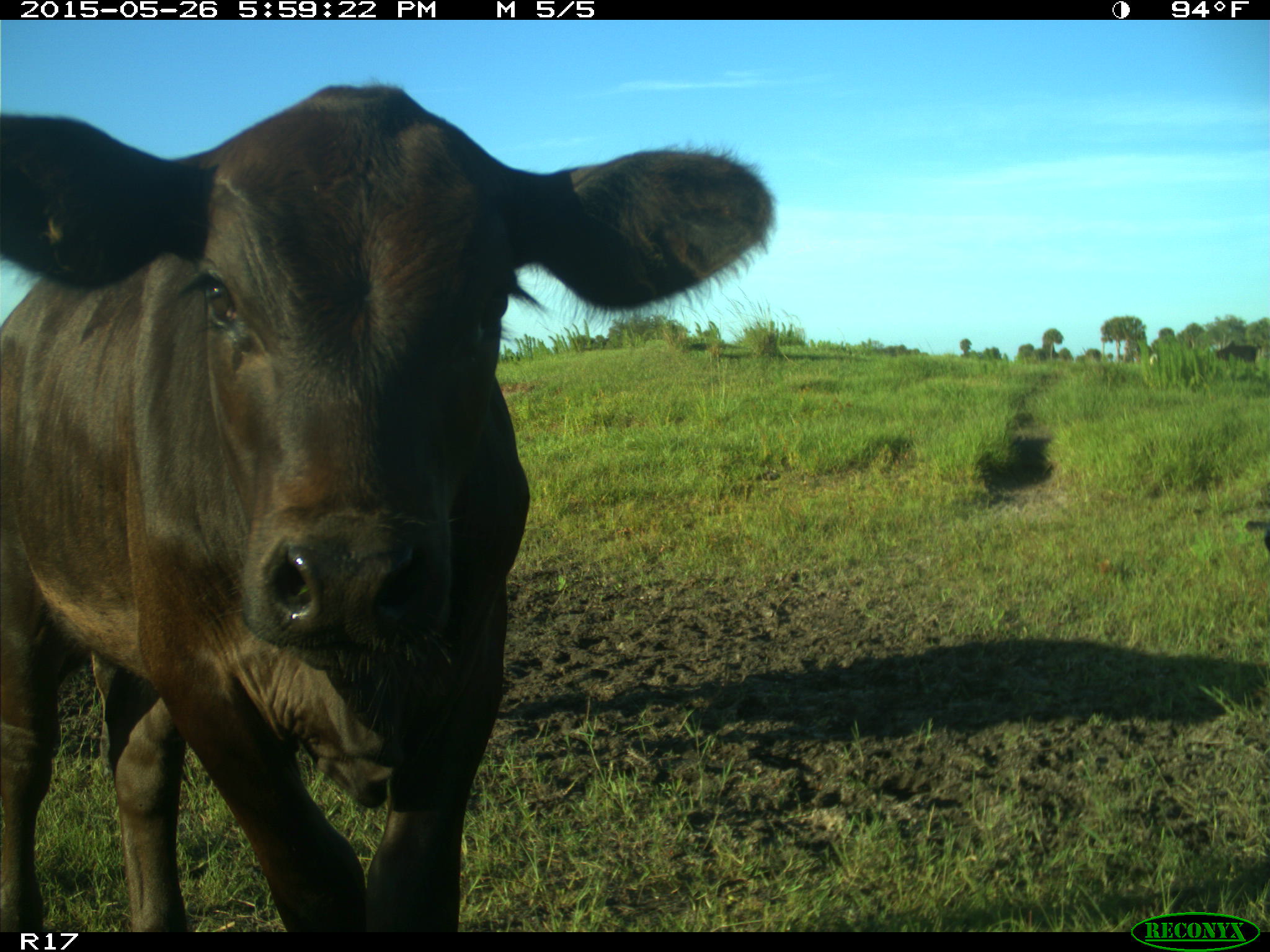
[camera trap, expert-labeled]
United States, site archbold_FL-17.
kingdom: Animalia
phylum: Chordata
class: Mammalia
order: Artiodactyla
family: Bovidae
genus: Bos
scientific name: Bos taurus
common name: domestic cow